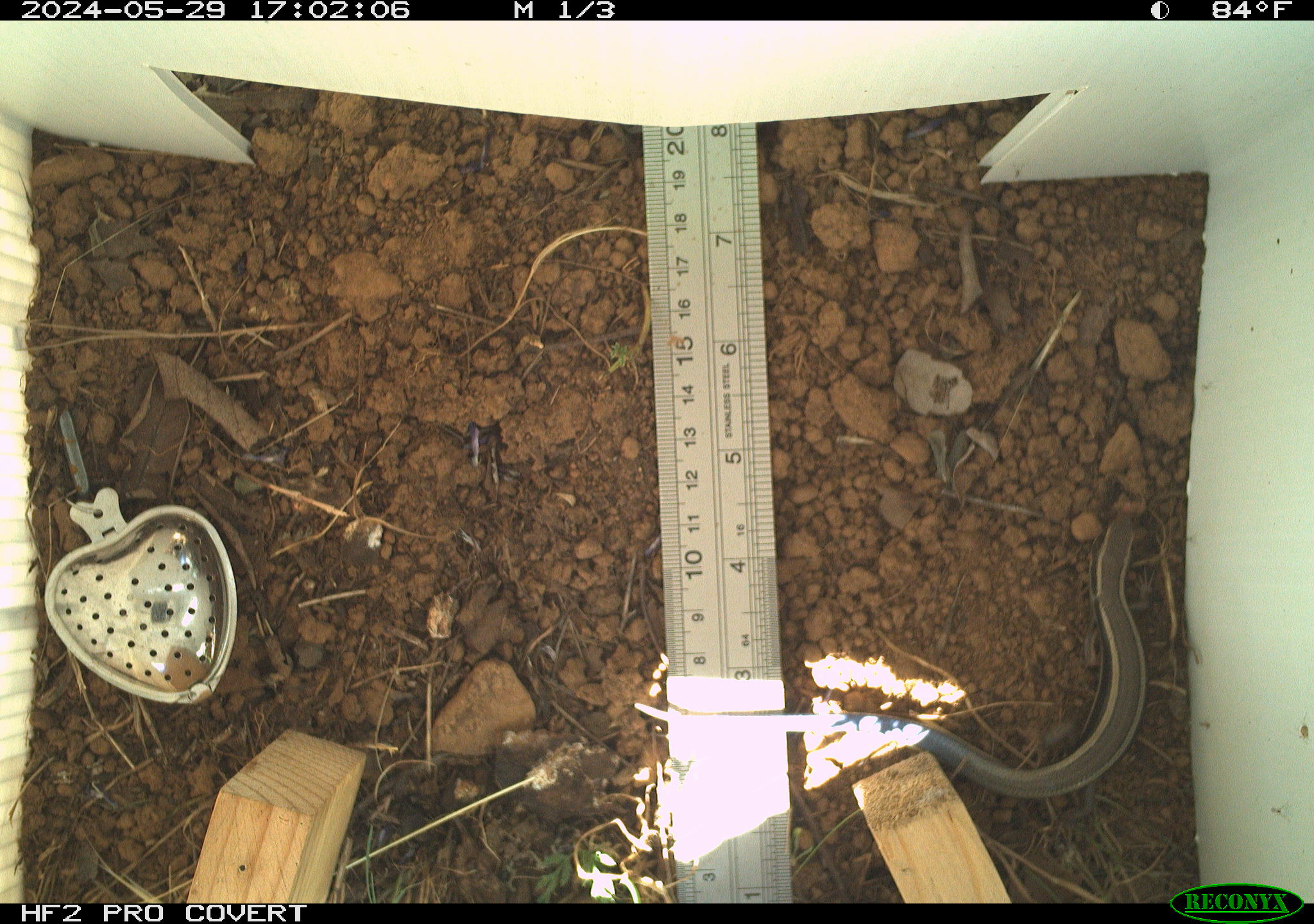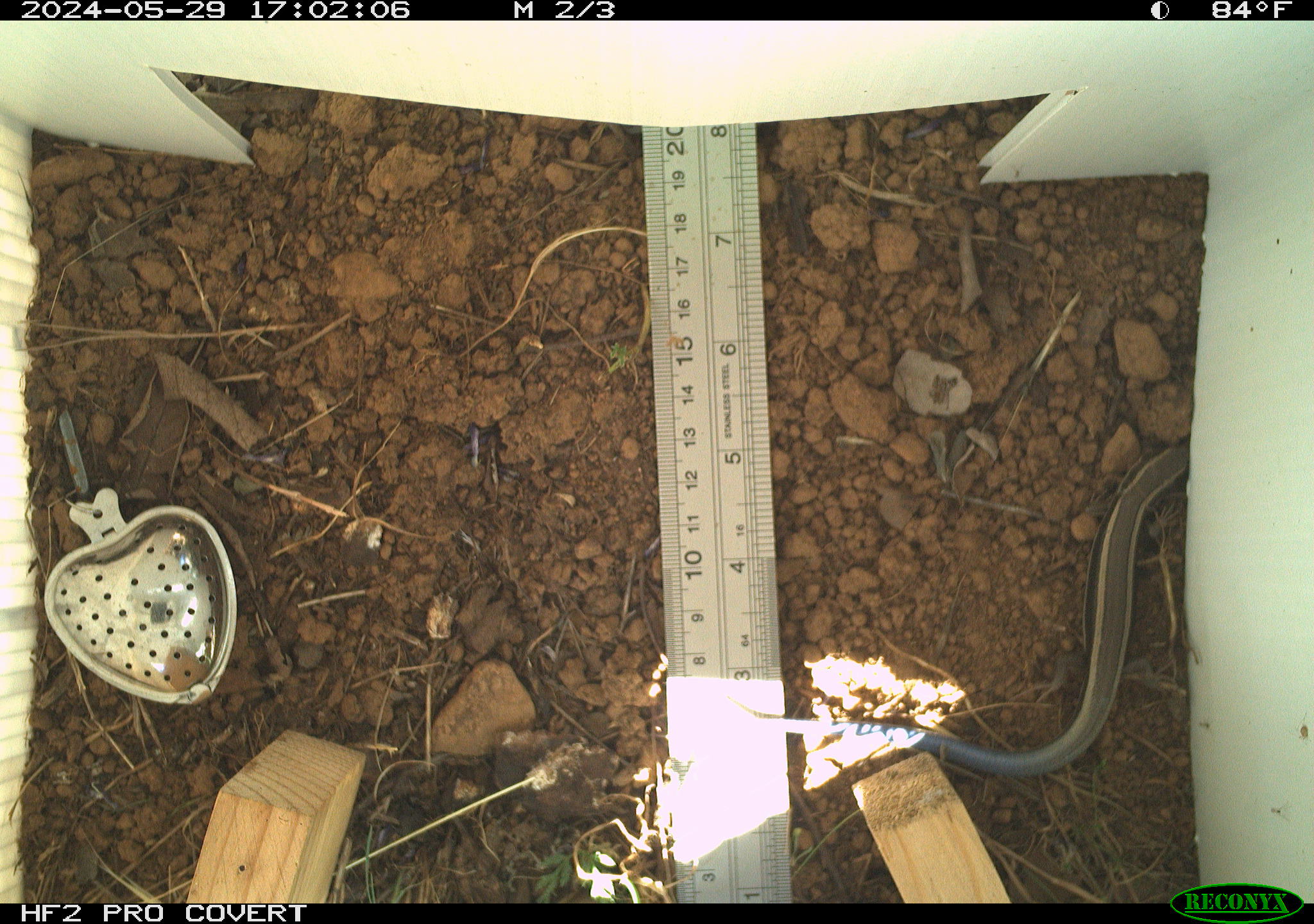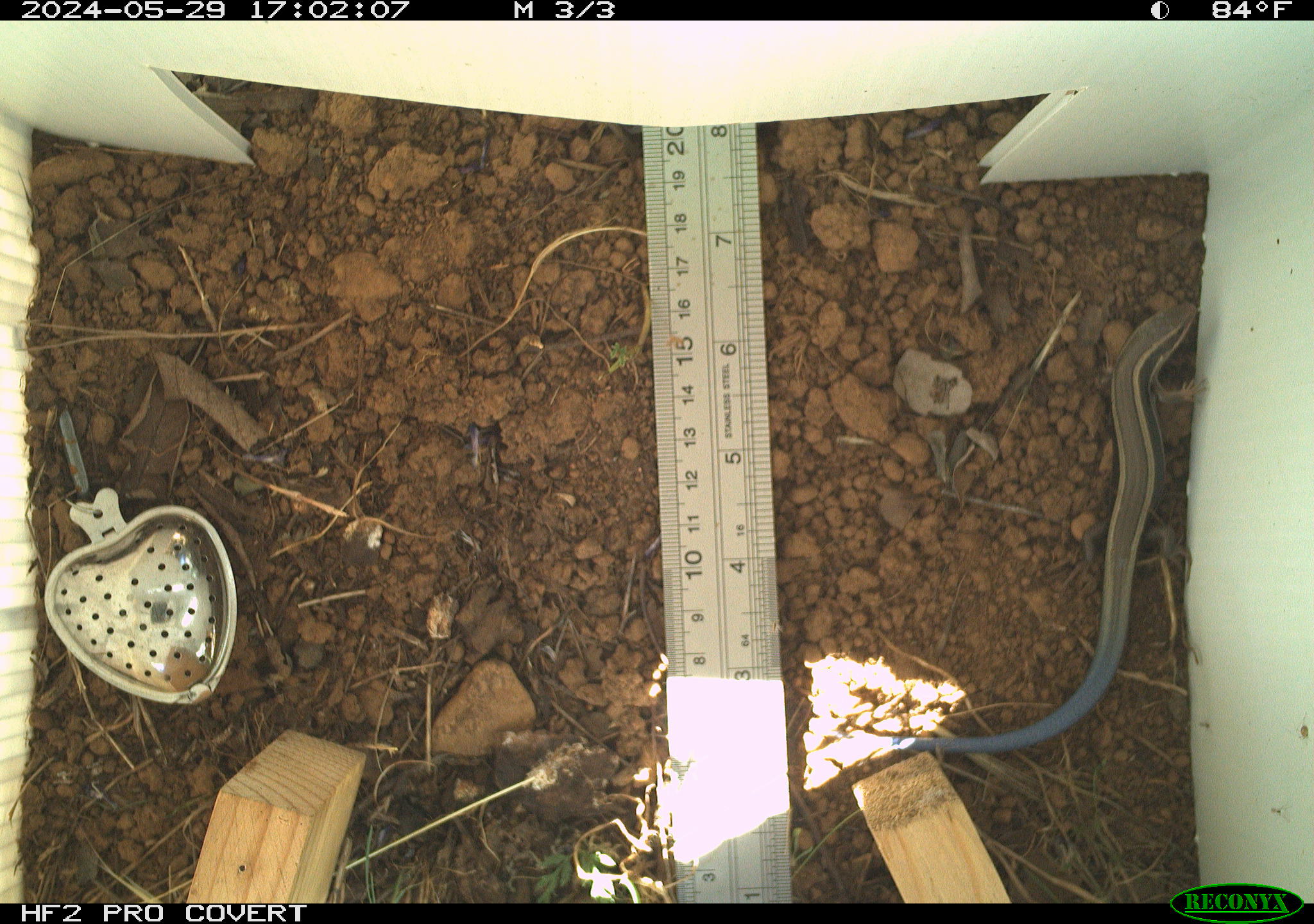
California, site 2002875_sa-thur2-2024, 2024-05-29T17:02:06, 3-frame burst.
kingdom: Animalia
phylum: Chordata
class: Reptilia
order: Squamata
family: Scincidae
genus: Plestiodon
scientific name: Plestiodon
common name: blue-tailed skinks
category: plestiodon species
Plestiodon species (blue-tailed skinks) (Plestiodon).